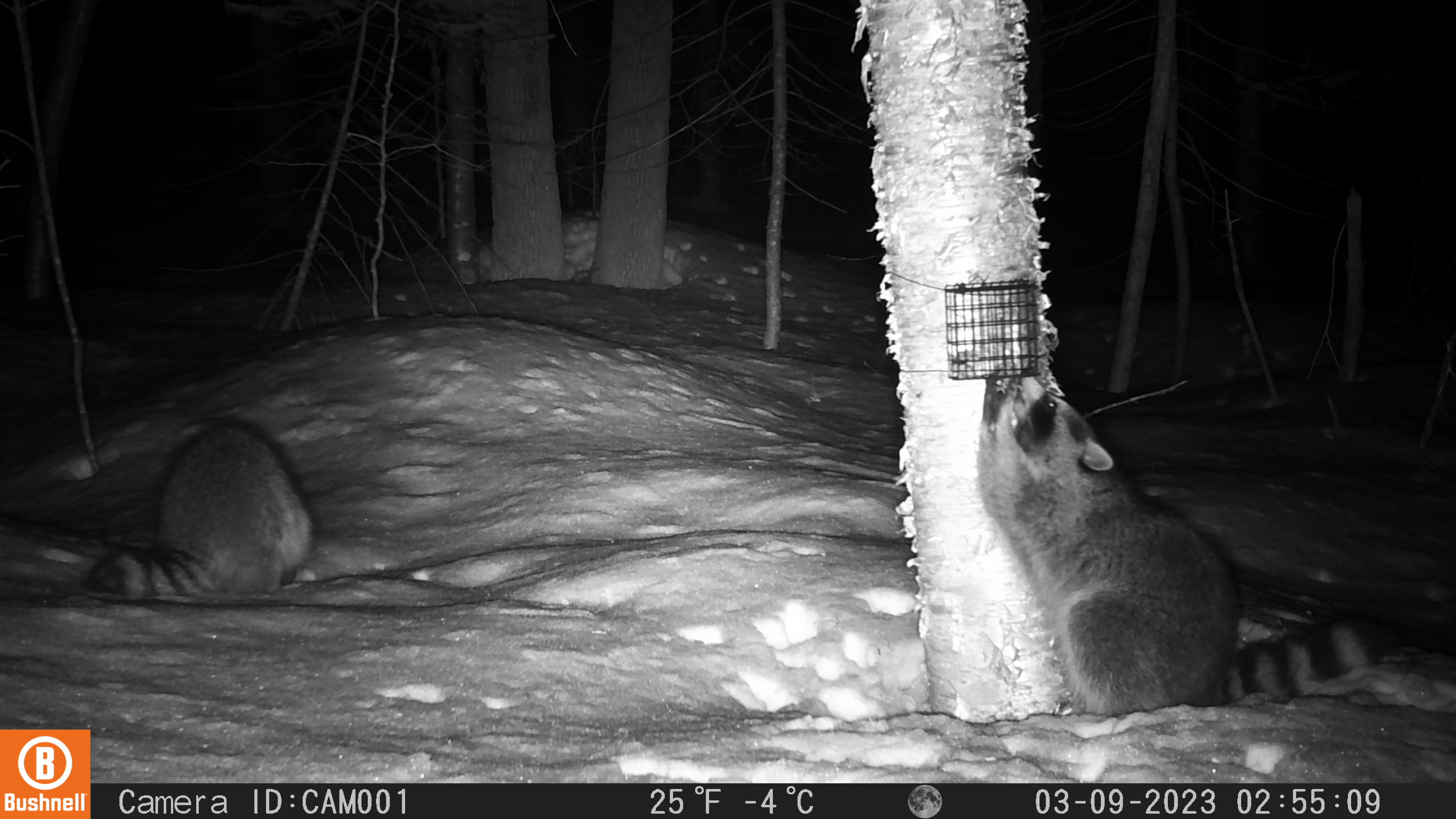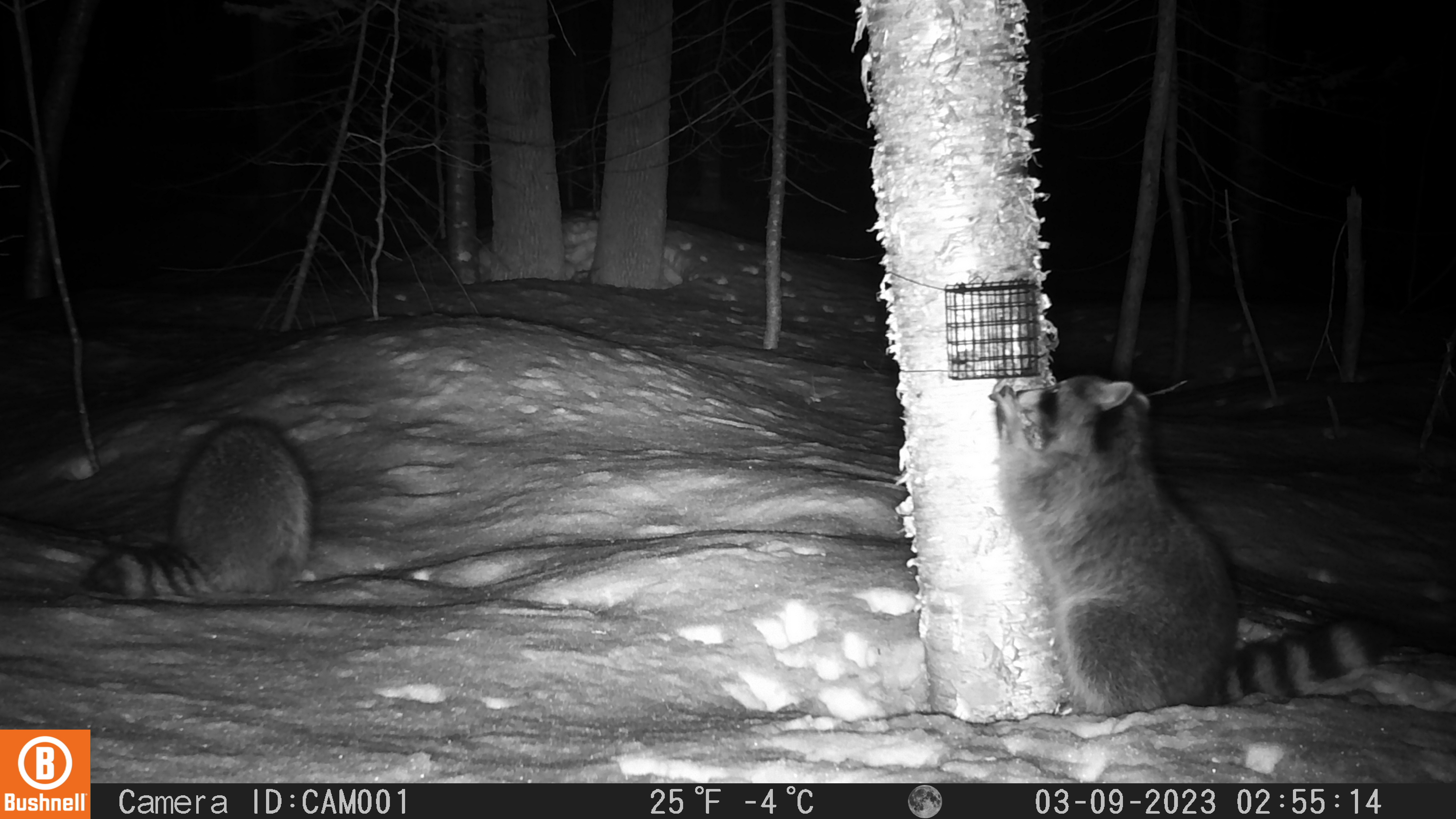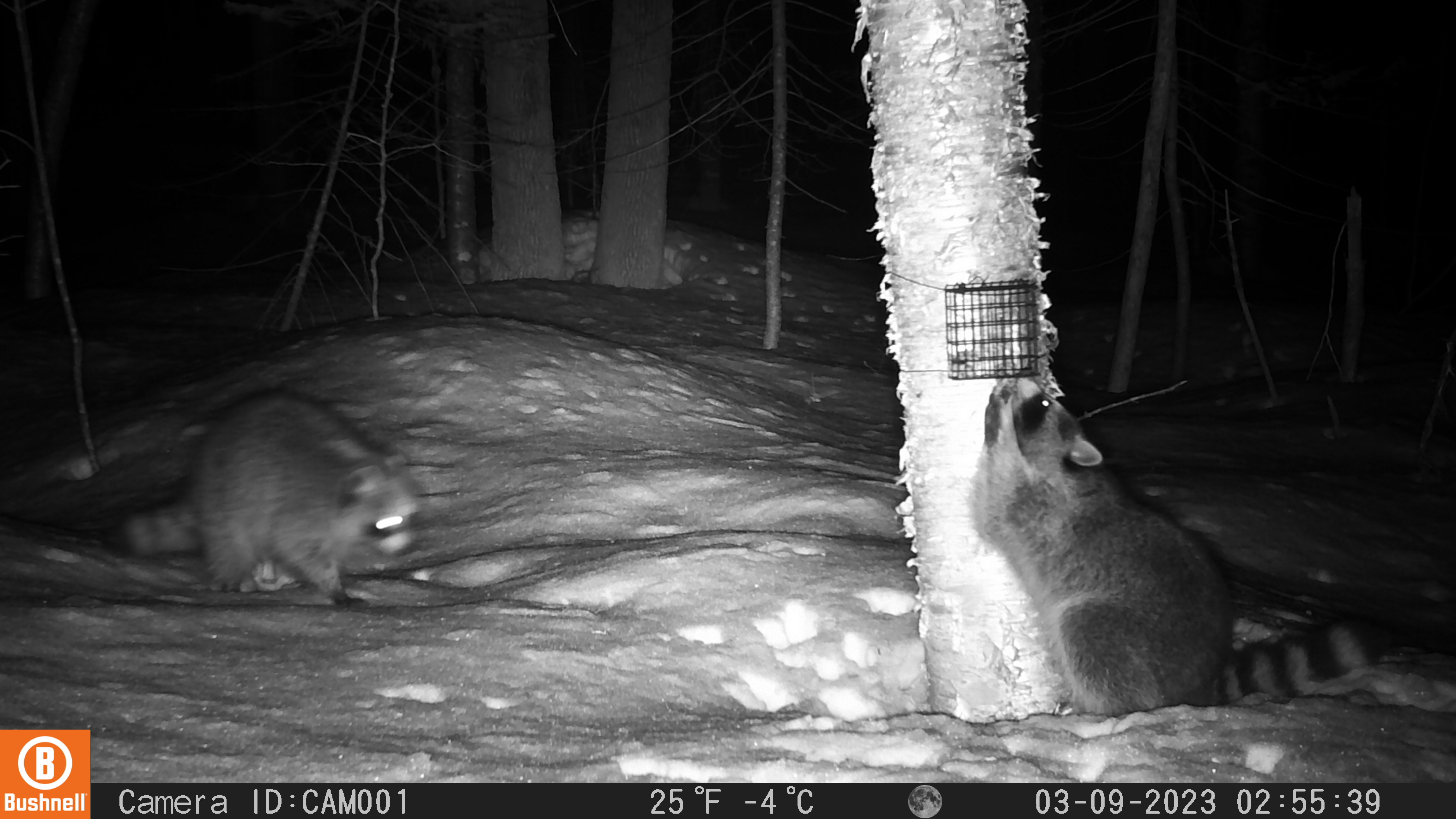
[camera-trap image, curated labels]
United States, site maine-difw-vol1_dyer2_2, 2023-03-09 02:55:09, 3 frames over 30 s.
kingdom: Animalia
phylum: Chordata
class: Mammalia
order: Carnivora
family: Procyonidae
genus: Procyon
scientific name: Procyon lotor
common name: raccoon